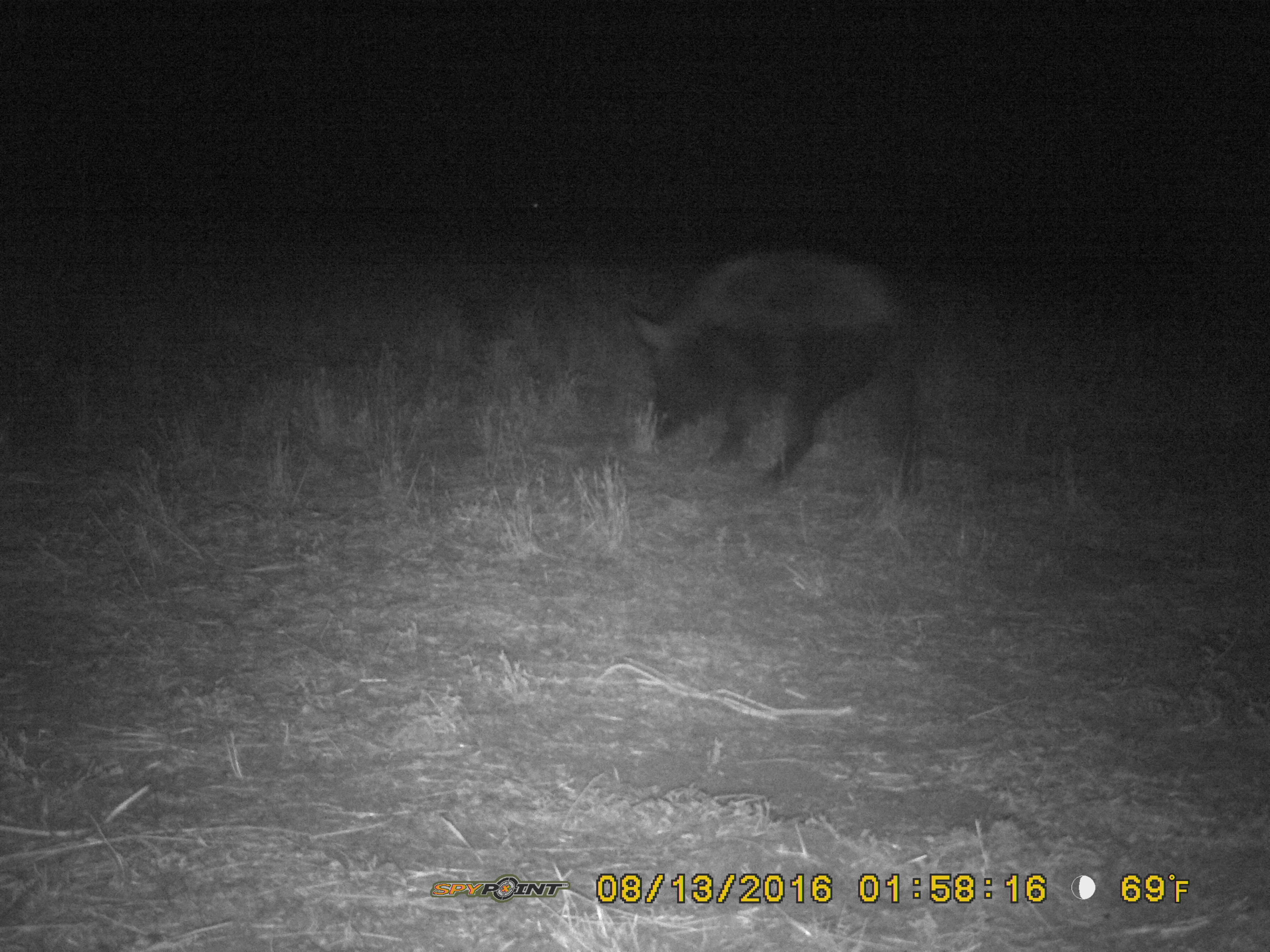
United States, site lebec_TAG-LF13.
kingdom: Animalia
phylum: Chordata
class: Mammalia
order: Artiodactyla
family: Suidae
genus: Sus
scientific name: Sus scrofa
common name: wild boar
Sus scrofa (wild boar).